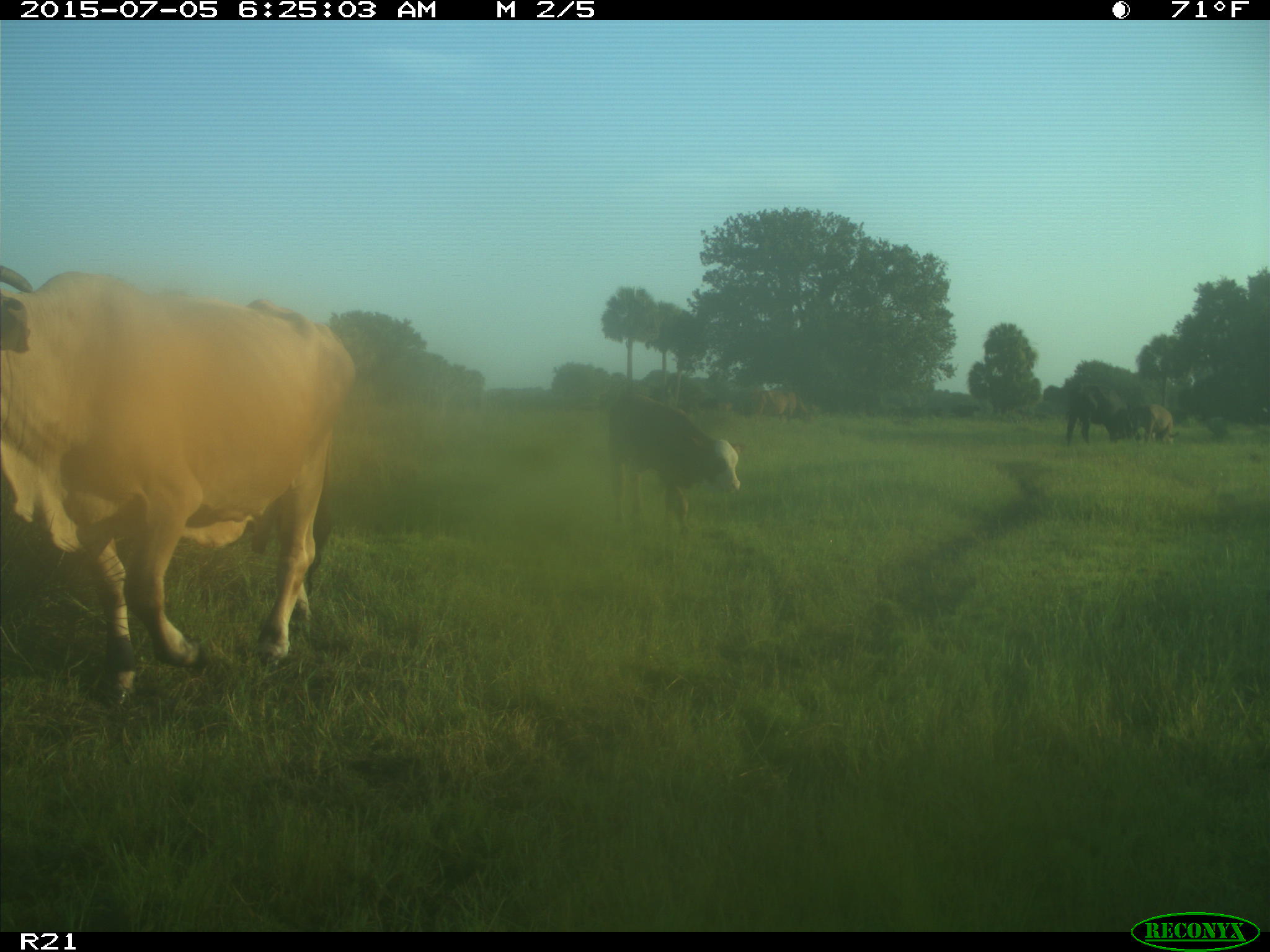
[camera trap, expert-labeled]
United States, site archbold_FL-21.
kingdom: Animalia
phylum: Chordata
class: Mammalia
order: Artiodactyla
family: Bovidae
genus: Bos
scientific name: Bos taurus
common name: domestic cow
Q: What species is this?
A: Bos taurus (domestic cow).